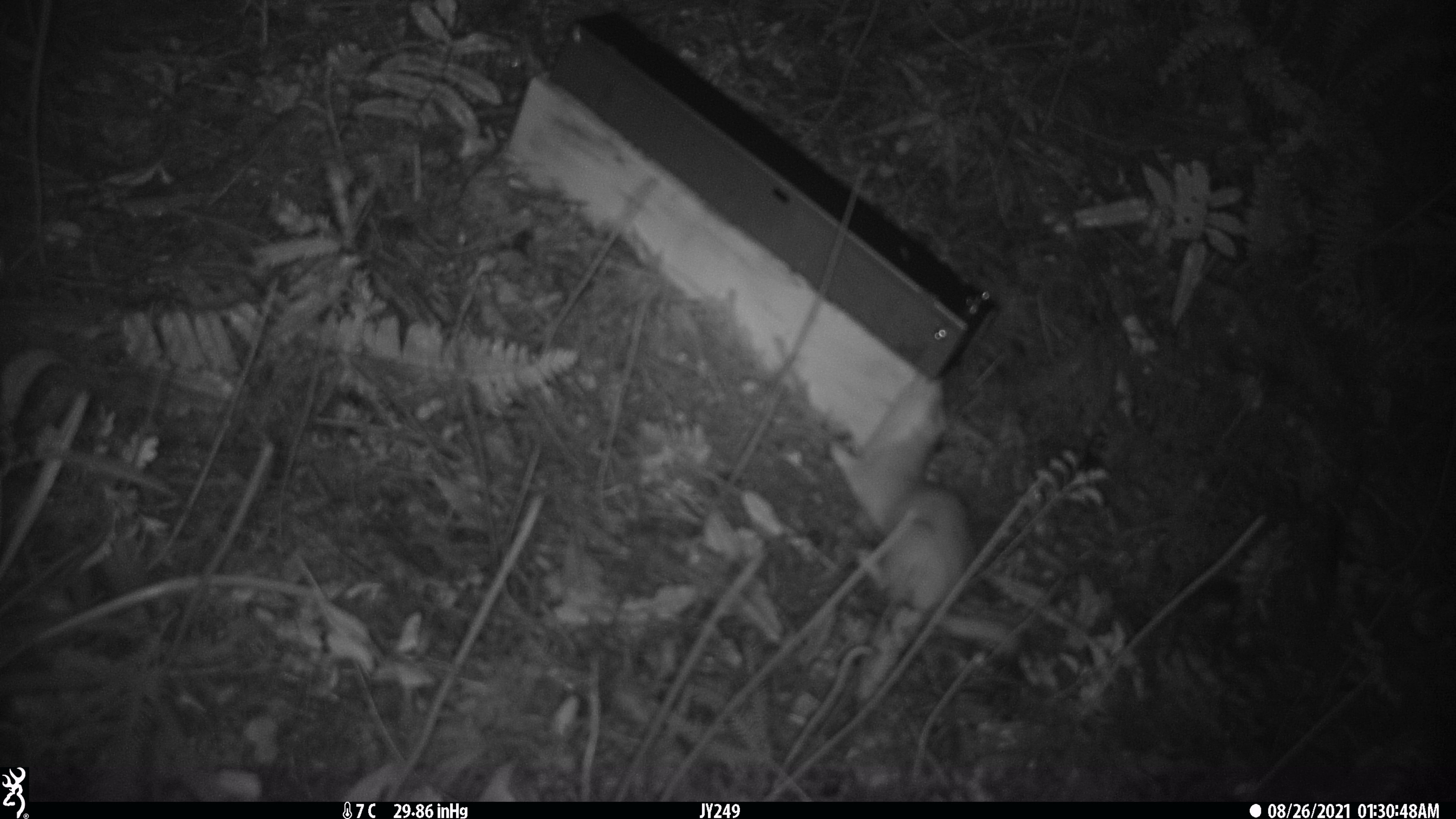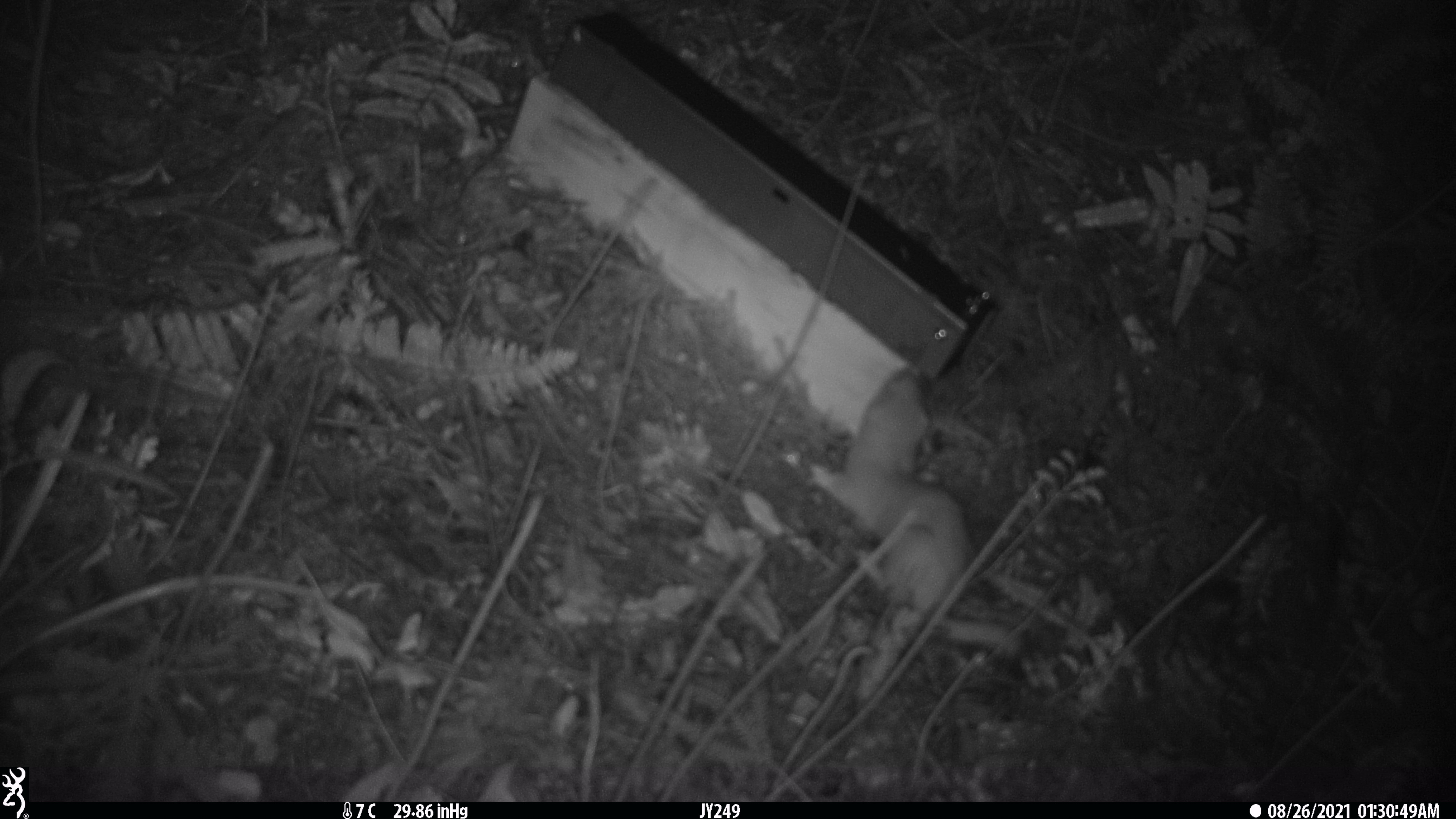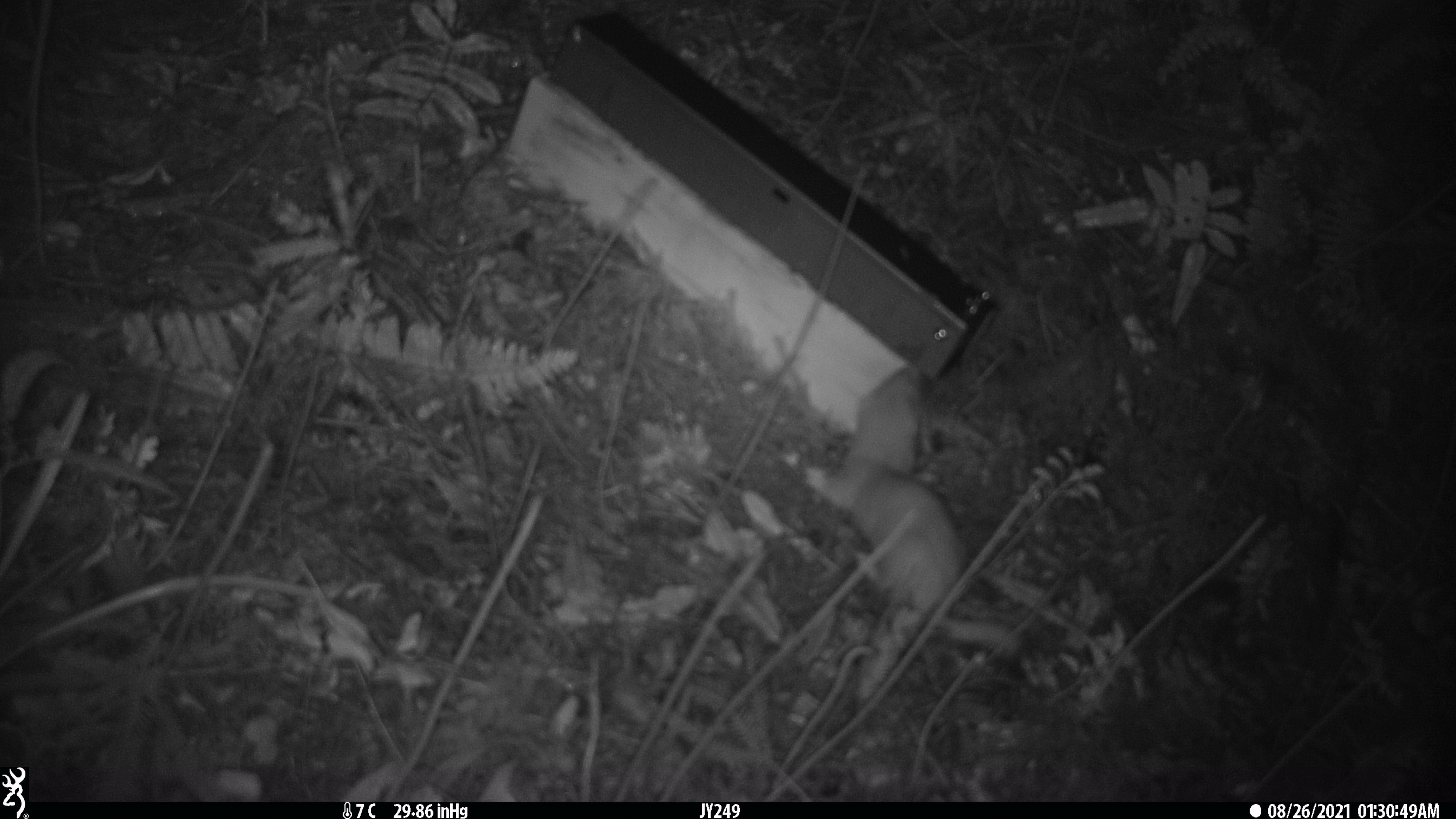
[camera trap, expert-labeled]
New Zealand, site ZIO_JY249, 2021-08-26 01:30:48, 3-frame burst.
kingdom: Animalia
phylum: Chordata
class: Mammalia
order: Carnivora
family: Mustelidae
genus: Mustela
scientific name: Mustela erminea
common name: stoat